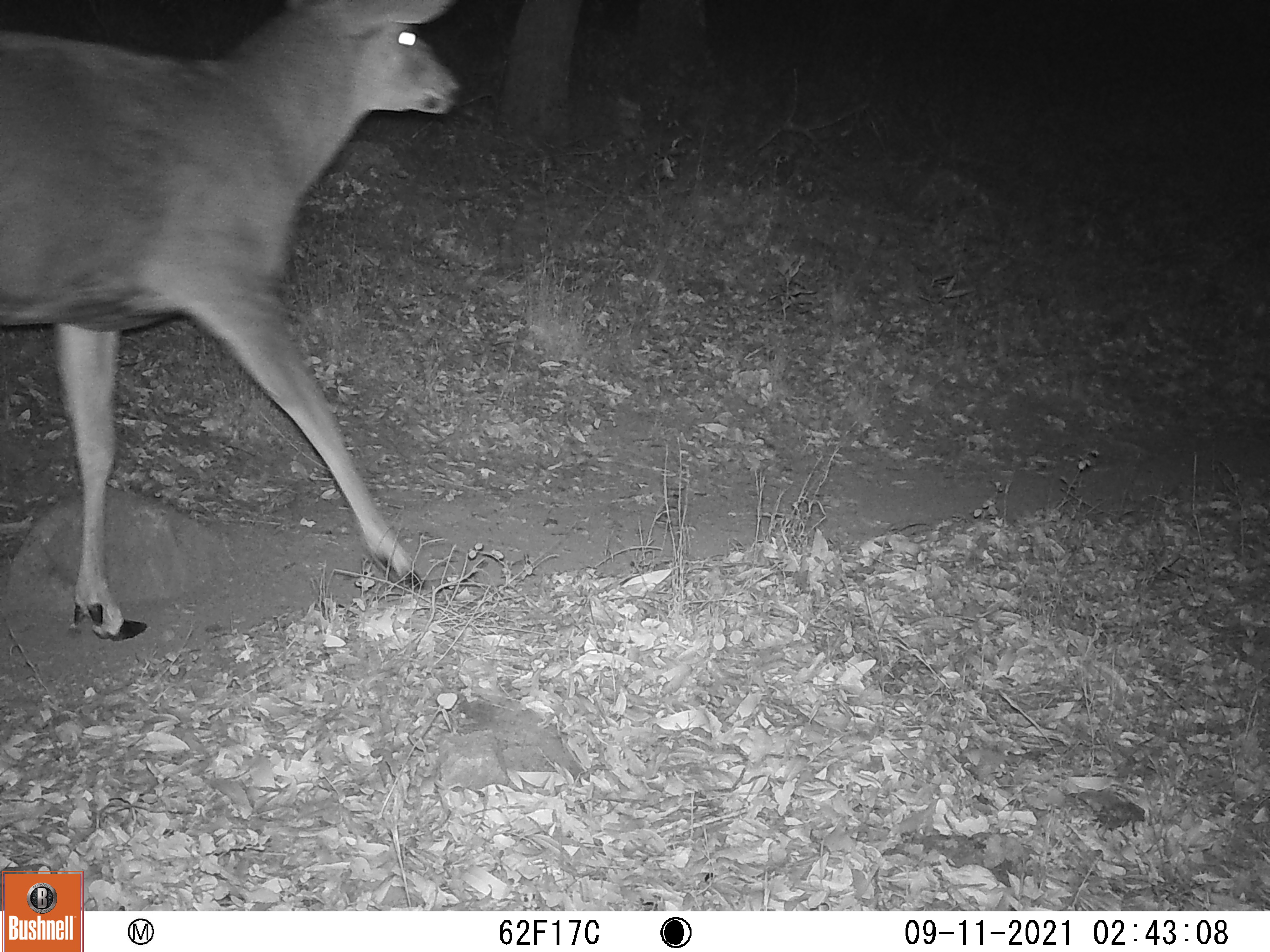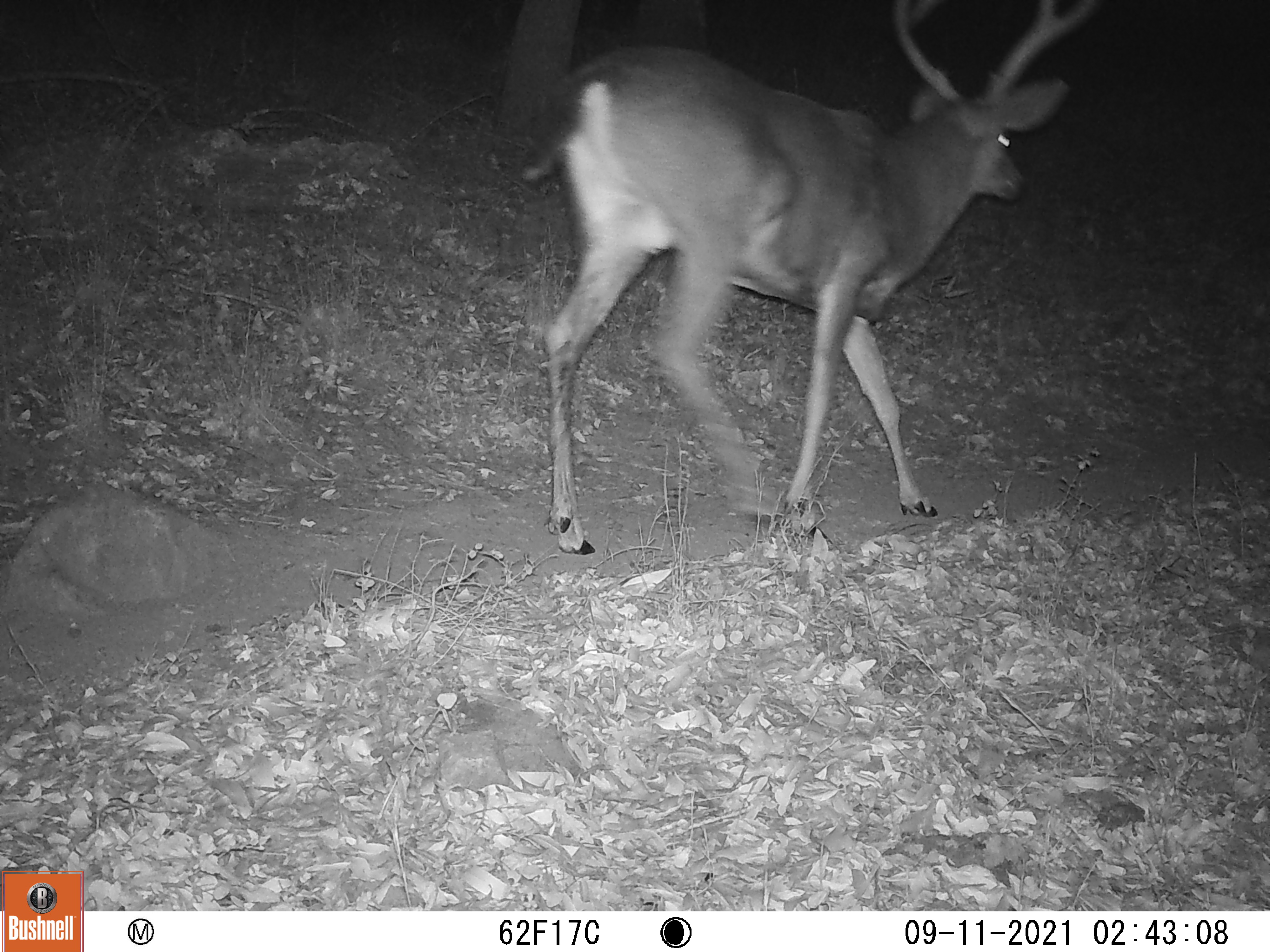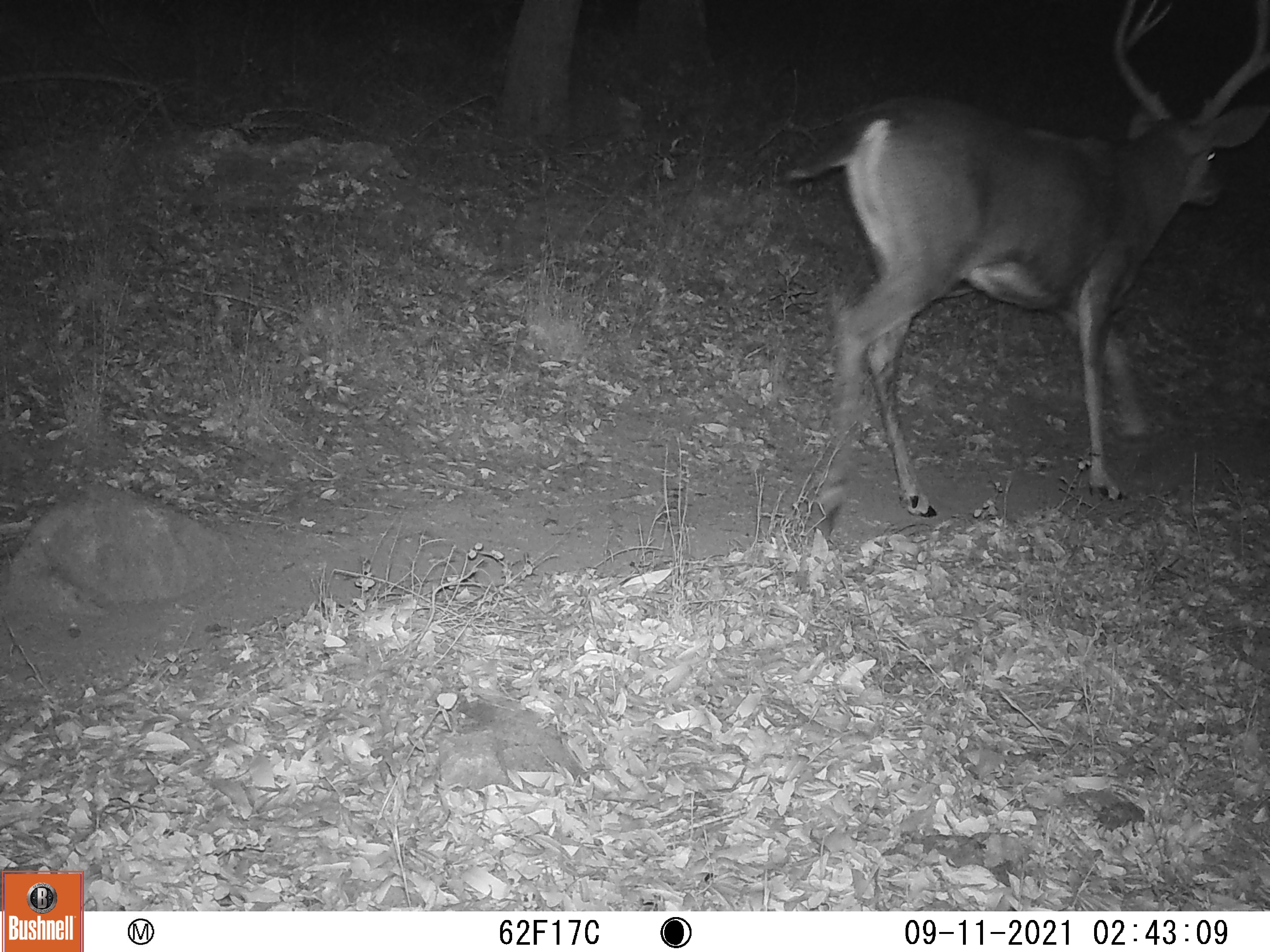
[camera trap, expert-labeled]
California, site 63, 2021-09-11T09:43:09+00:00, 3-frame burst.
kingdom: Animalia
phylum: Chordata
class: Mammalia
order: Artiodactyla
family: Cervidae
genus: Odocoileus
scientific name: Odocoileus hemionus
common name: mule deer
Mule deer (Odocoileus hemionus).